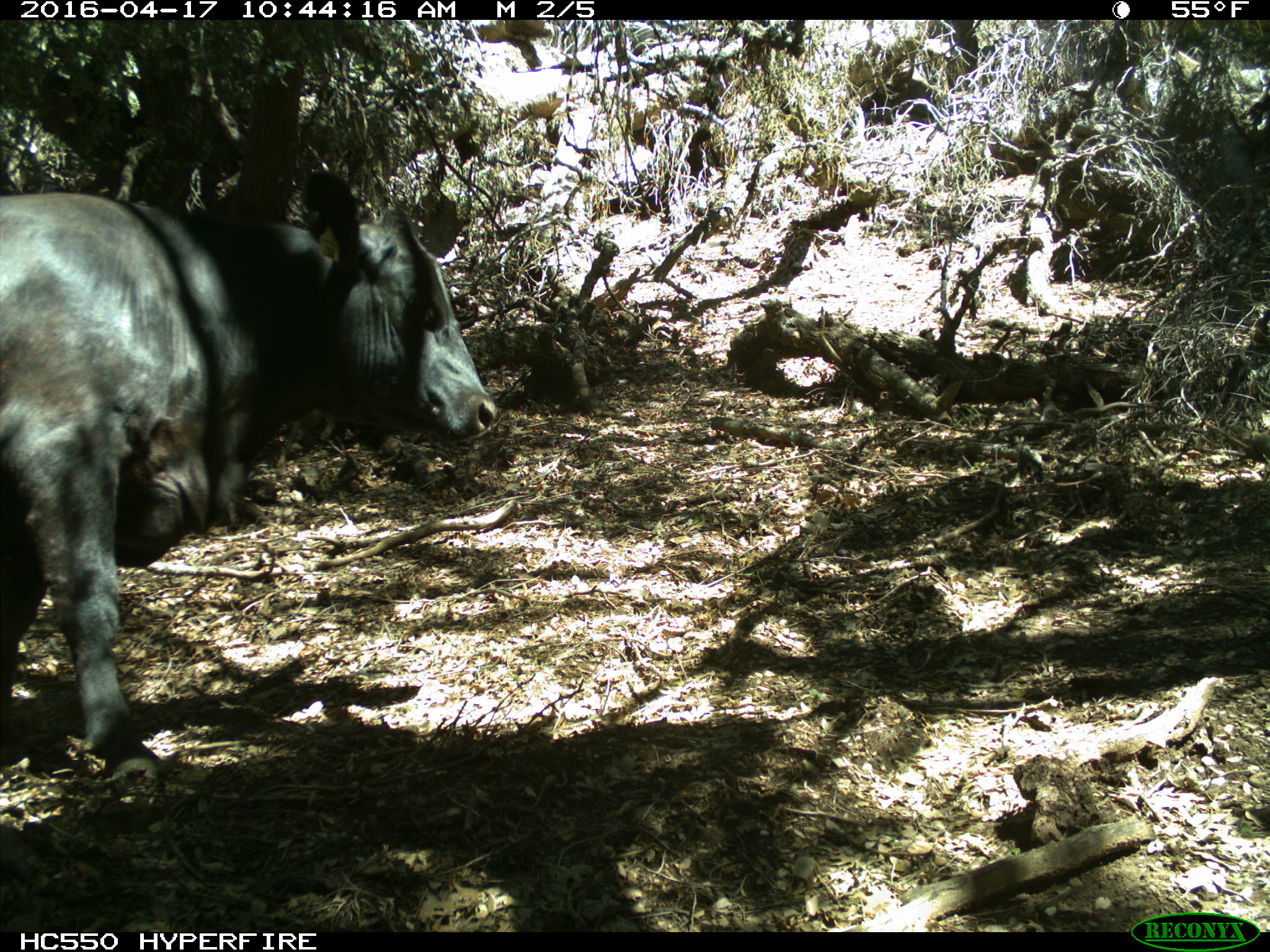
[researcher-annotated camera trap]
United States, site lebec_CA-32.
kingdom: Animalia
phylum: Chordata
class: Mammalia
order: Artiodactyla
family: Bovidae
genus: Bos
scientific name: Bos taurus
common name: domestic cow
Bos taurus (domestic cow).